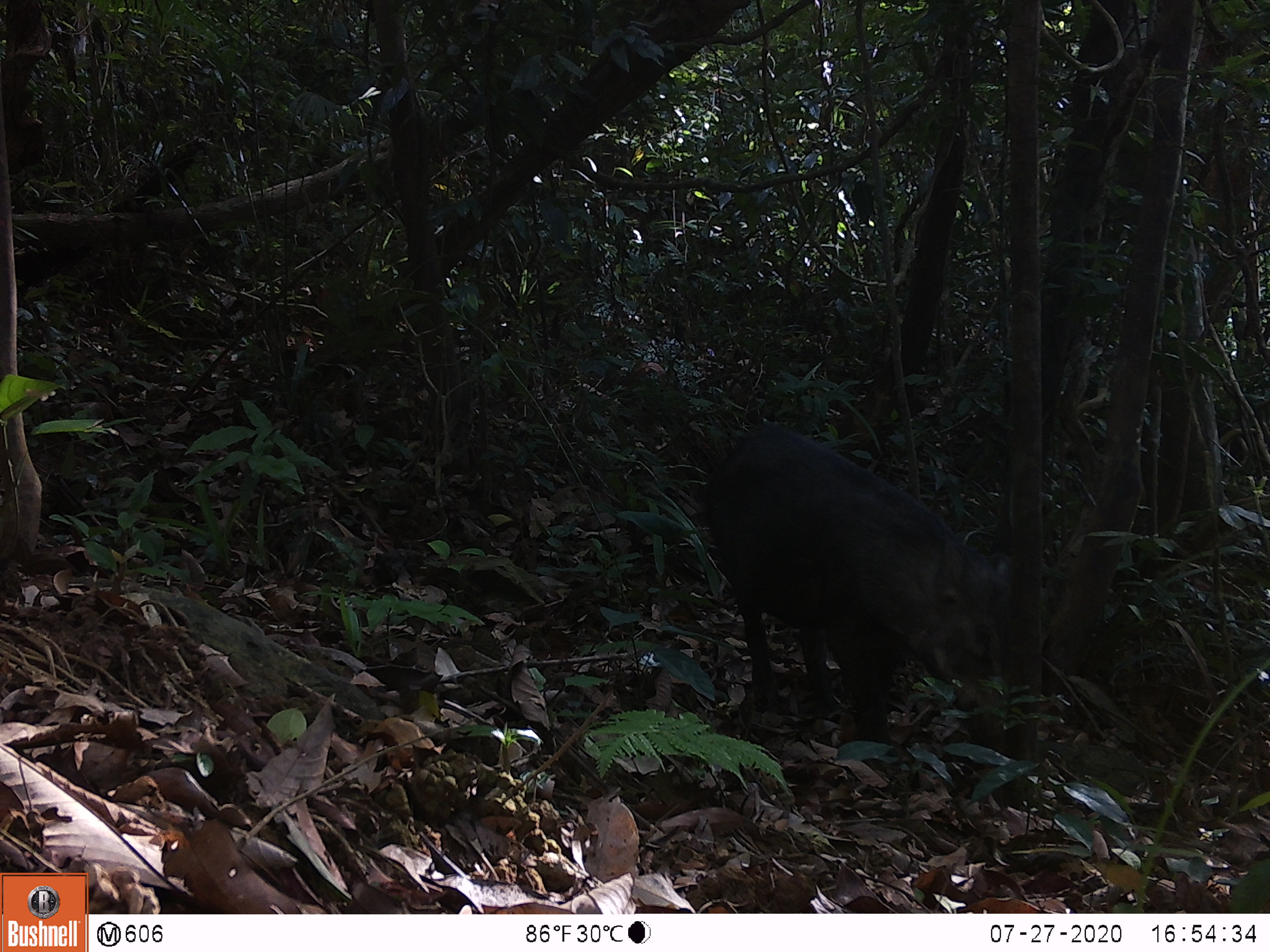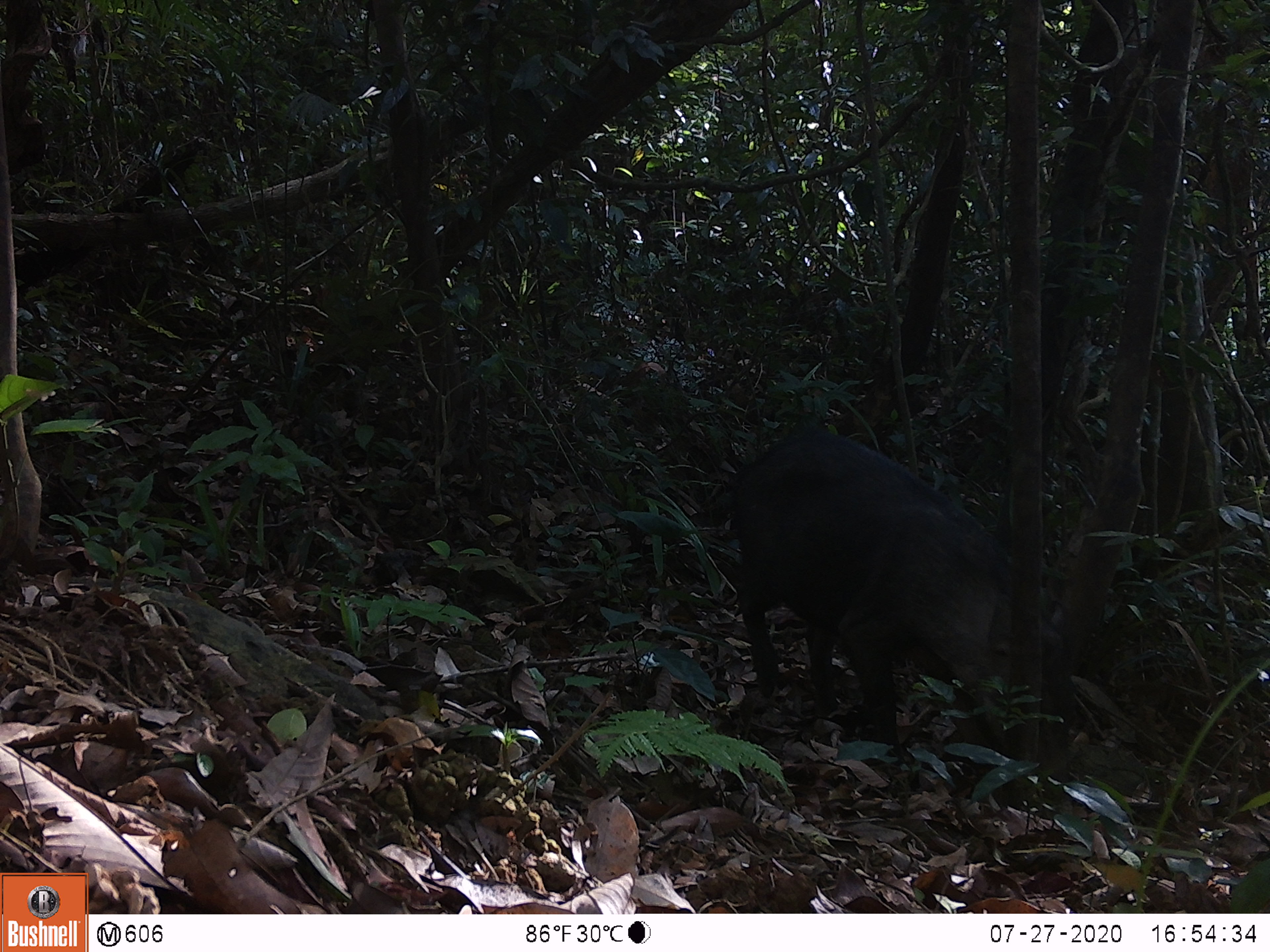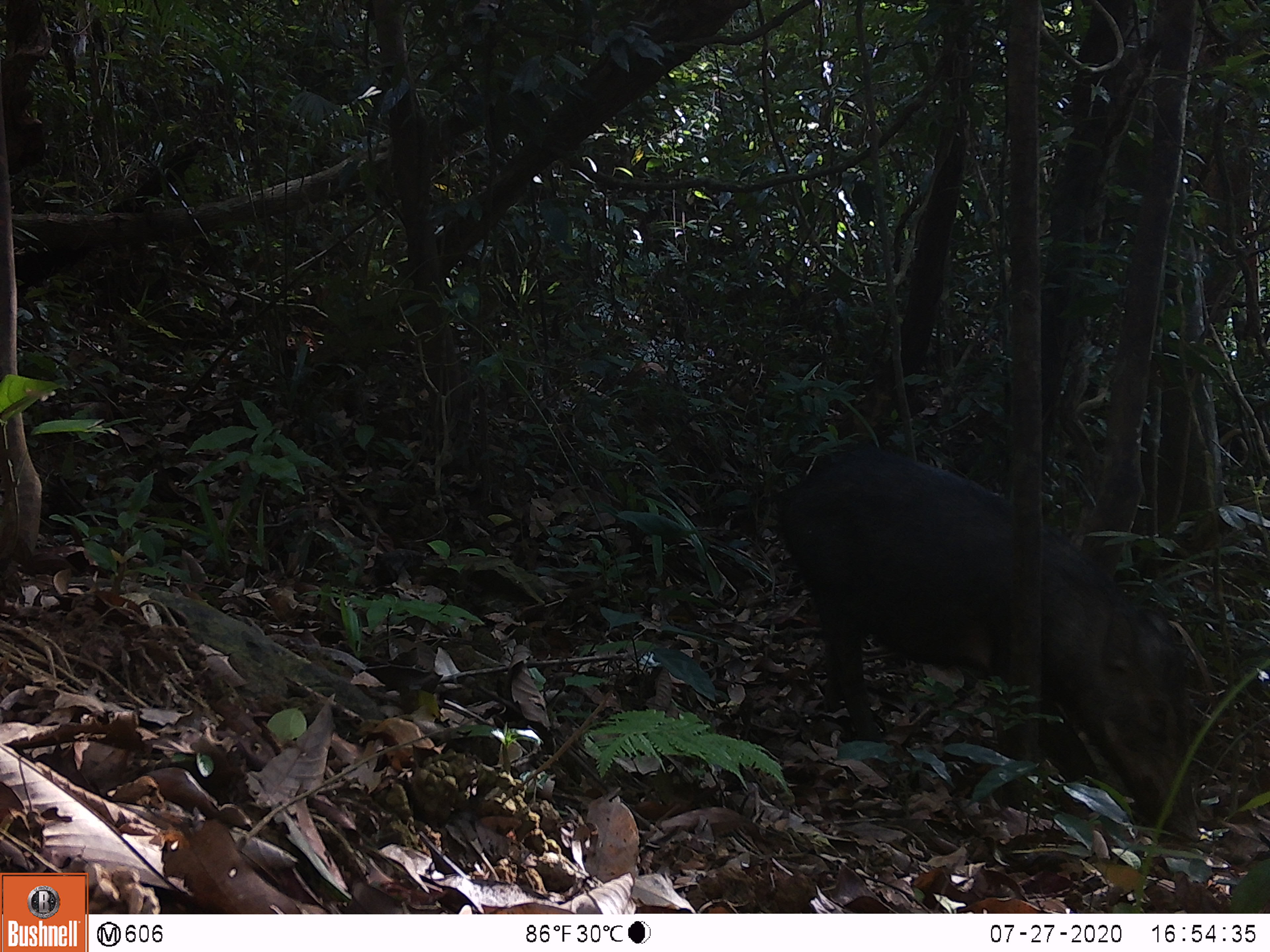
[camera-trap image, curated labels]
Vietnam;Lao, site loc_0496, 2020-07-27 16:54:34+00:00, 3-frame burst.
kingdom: Animalia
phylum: Chordata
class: Mammalia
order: Artiodactyla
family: Suidae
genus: Sus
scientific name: Sus scrofa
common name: eurasian wild pig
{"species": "eurasian wild pig (Sus scrofa)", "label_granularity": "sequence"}